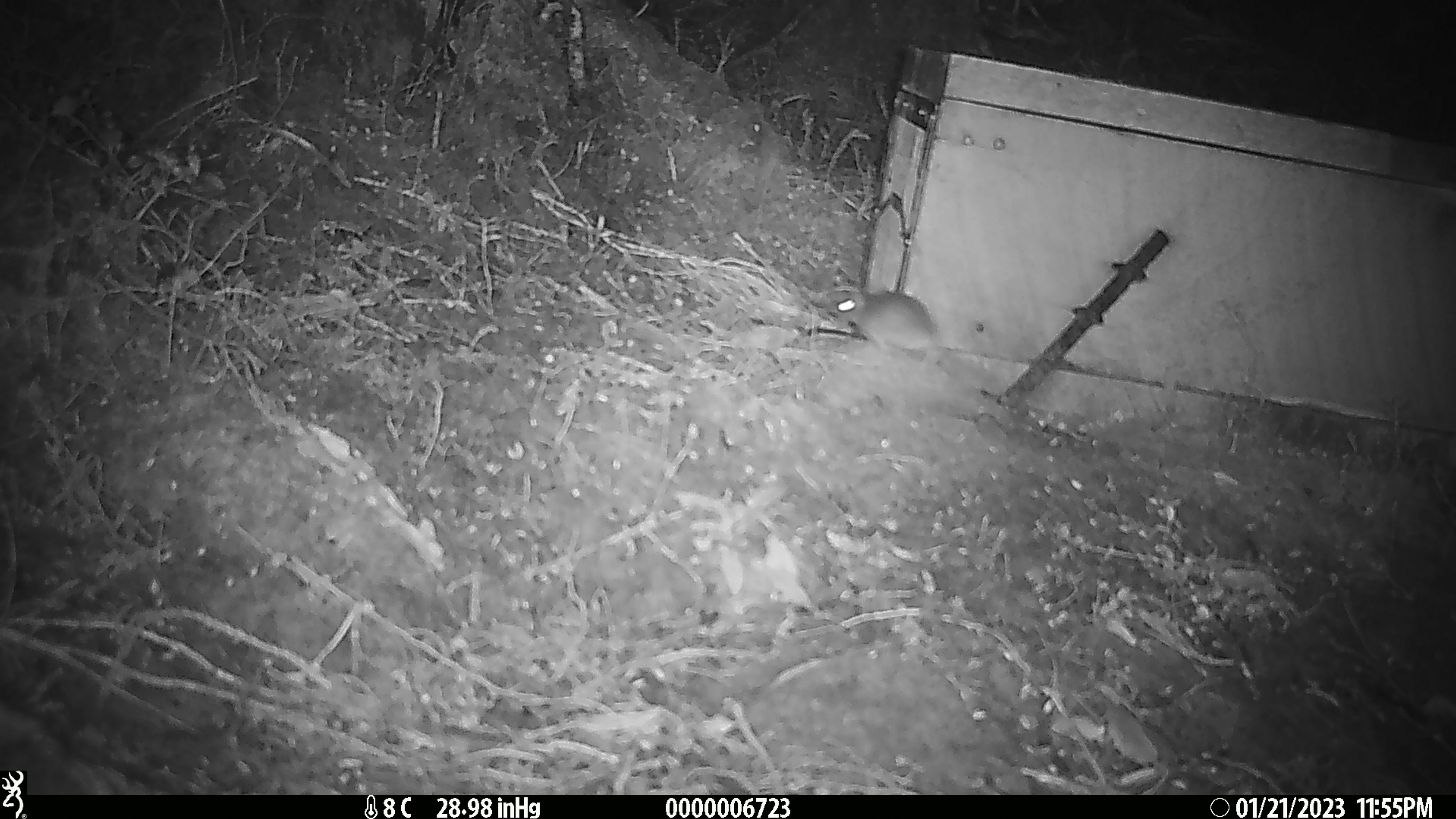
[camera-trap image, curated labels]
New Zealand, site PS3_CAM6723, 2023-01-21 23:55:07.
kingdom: Animalia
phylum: Chordata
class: Mammalia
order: Rodentia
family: Muridae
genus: Mus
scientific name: Mus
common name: mouse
Mouse (Mus).